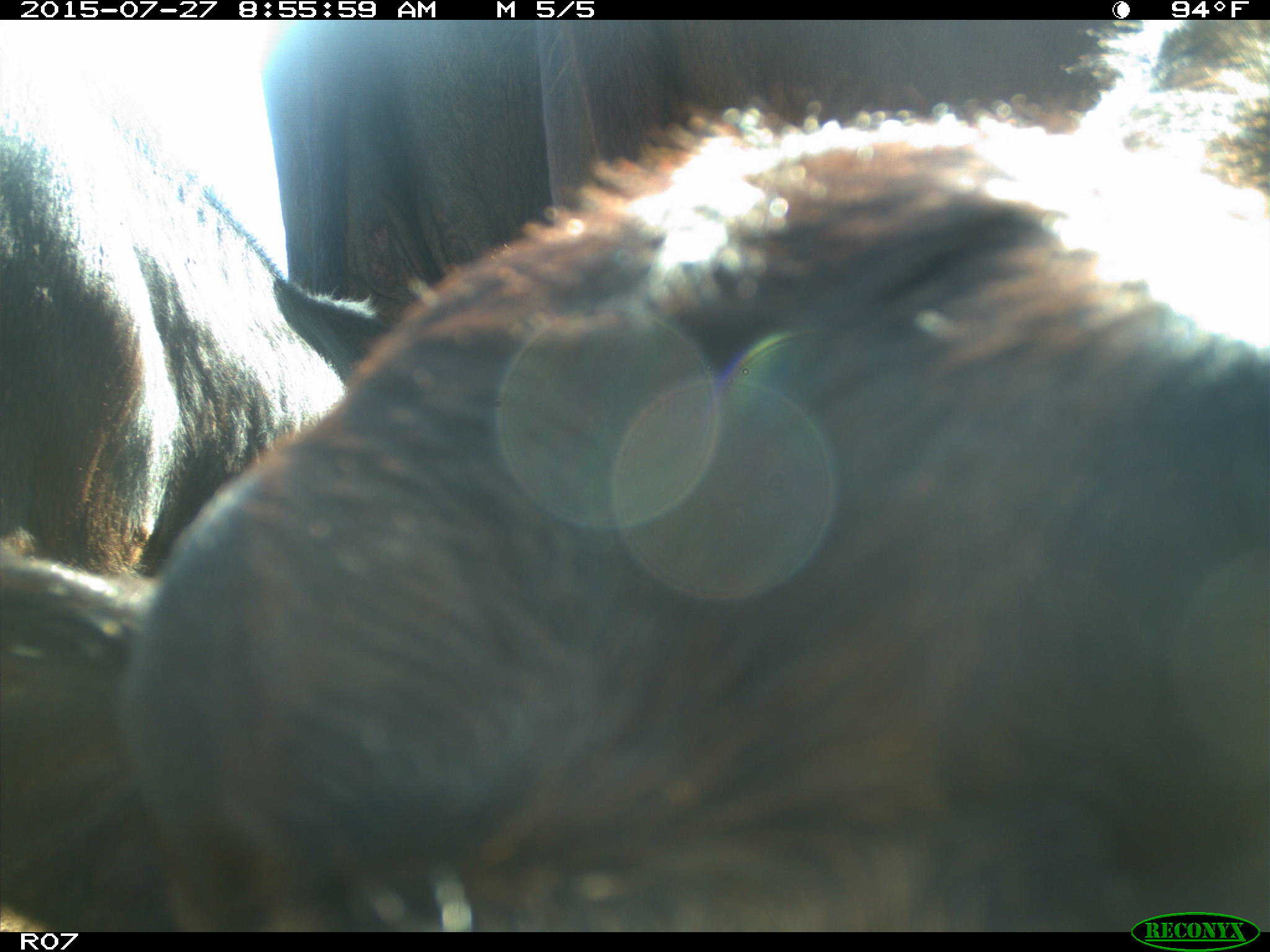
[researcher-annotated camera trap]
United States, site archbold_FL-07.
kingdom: Animalia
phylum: Chordata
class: Mammalia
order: Artiodactyla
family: Bovidae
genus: Bos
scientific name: Bos taurus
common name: domestic cow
Bos taurus (domestic cow).